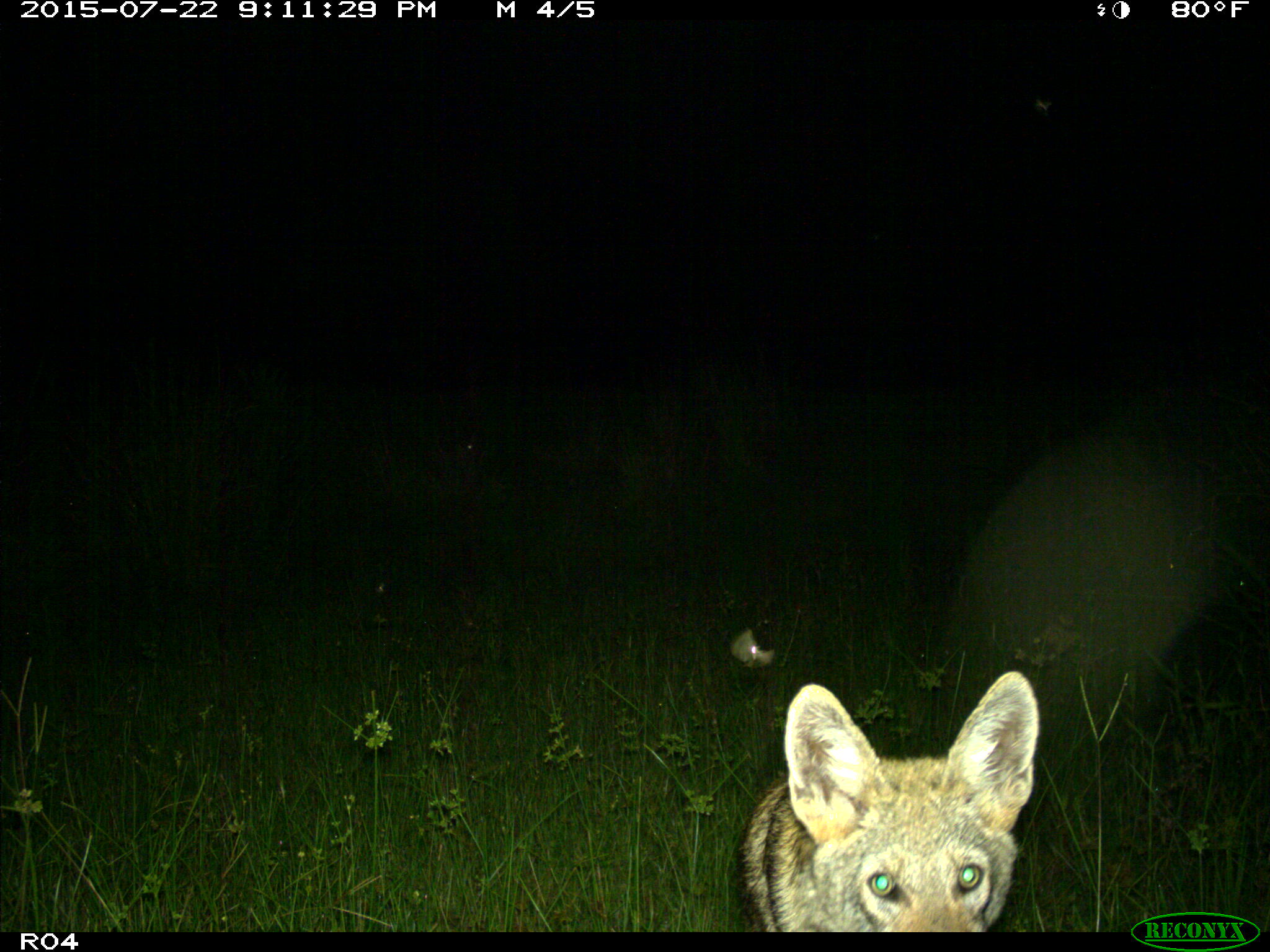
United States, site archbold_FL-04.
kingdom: Animalia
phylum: Chordata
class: Mammalia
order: Carnivora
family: Canidae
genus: Canis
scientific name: Canis latrans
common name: coyote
Canis latrans (coyote).